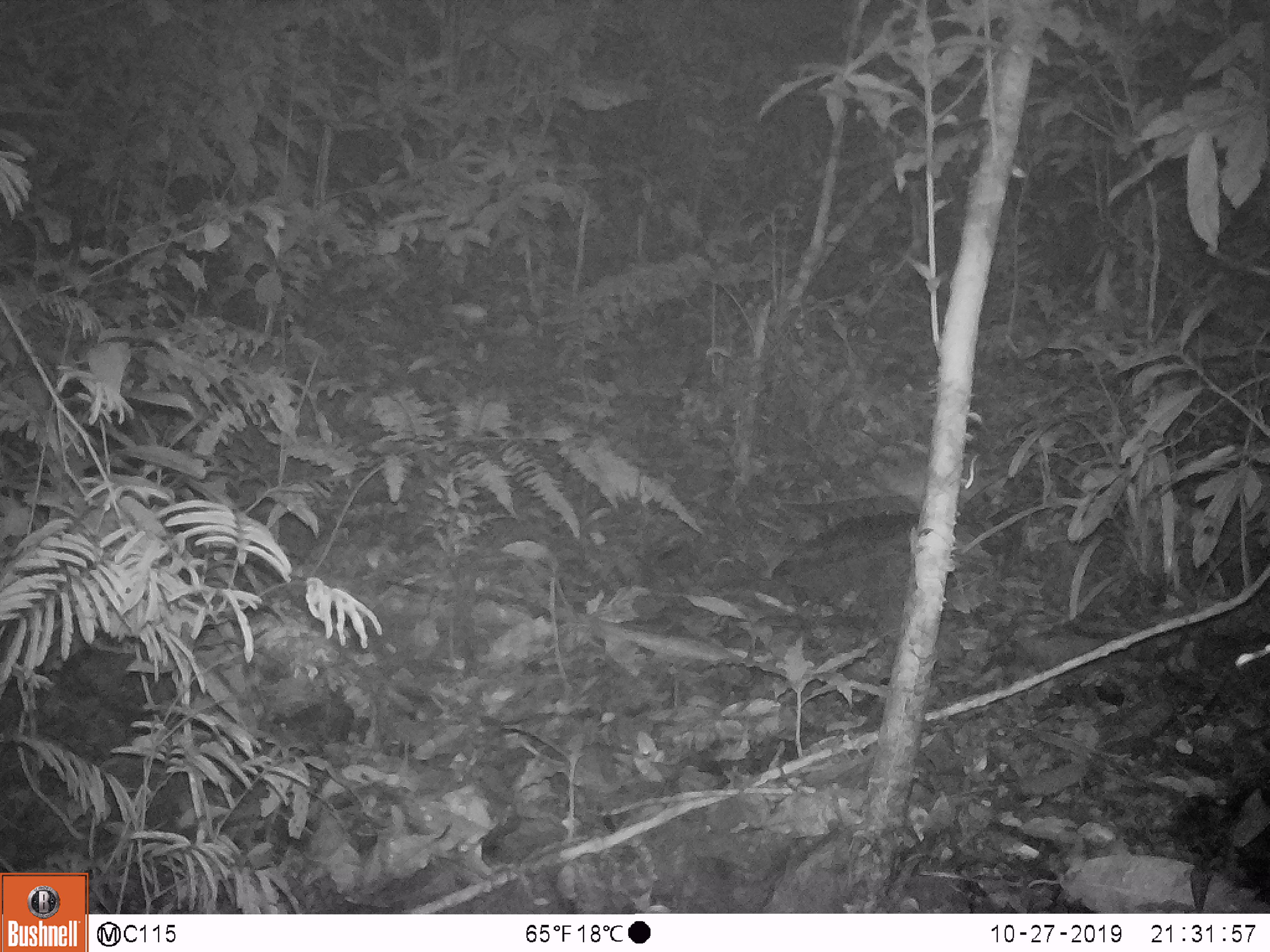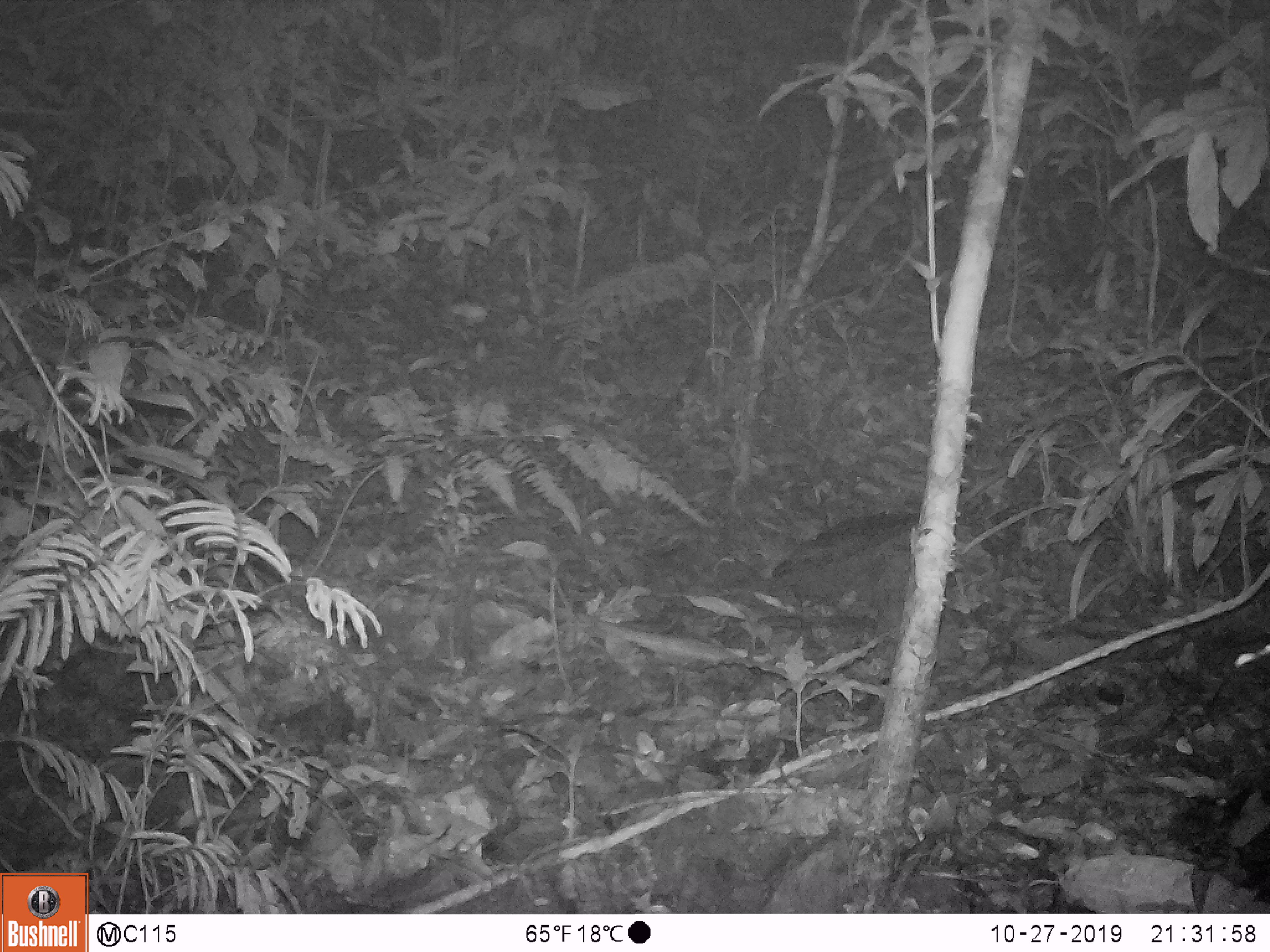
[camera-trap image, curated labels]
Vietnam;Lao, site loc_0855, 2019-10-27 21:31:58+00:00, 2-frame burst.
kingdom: Animalia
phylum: Chordata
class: Mammalia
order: Rodentia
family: Muridae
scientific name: Muridae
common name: old-world mice and rats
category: unidentified murid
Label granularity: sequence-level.